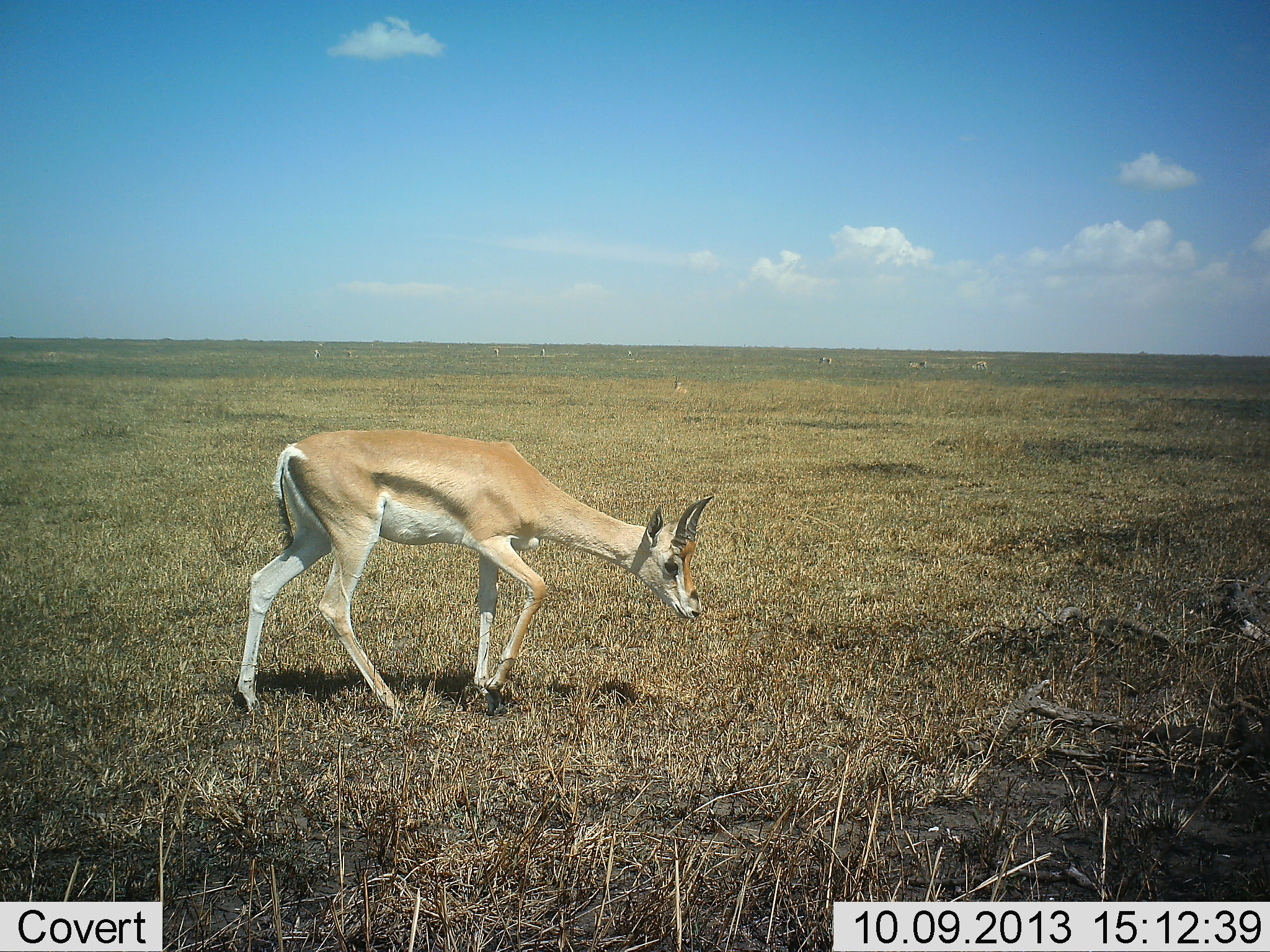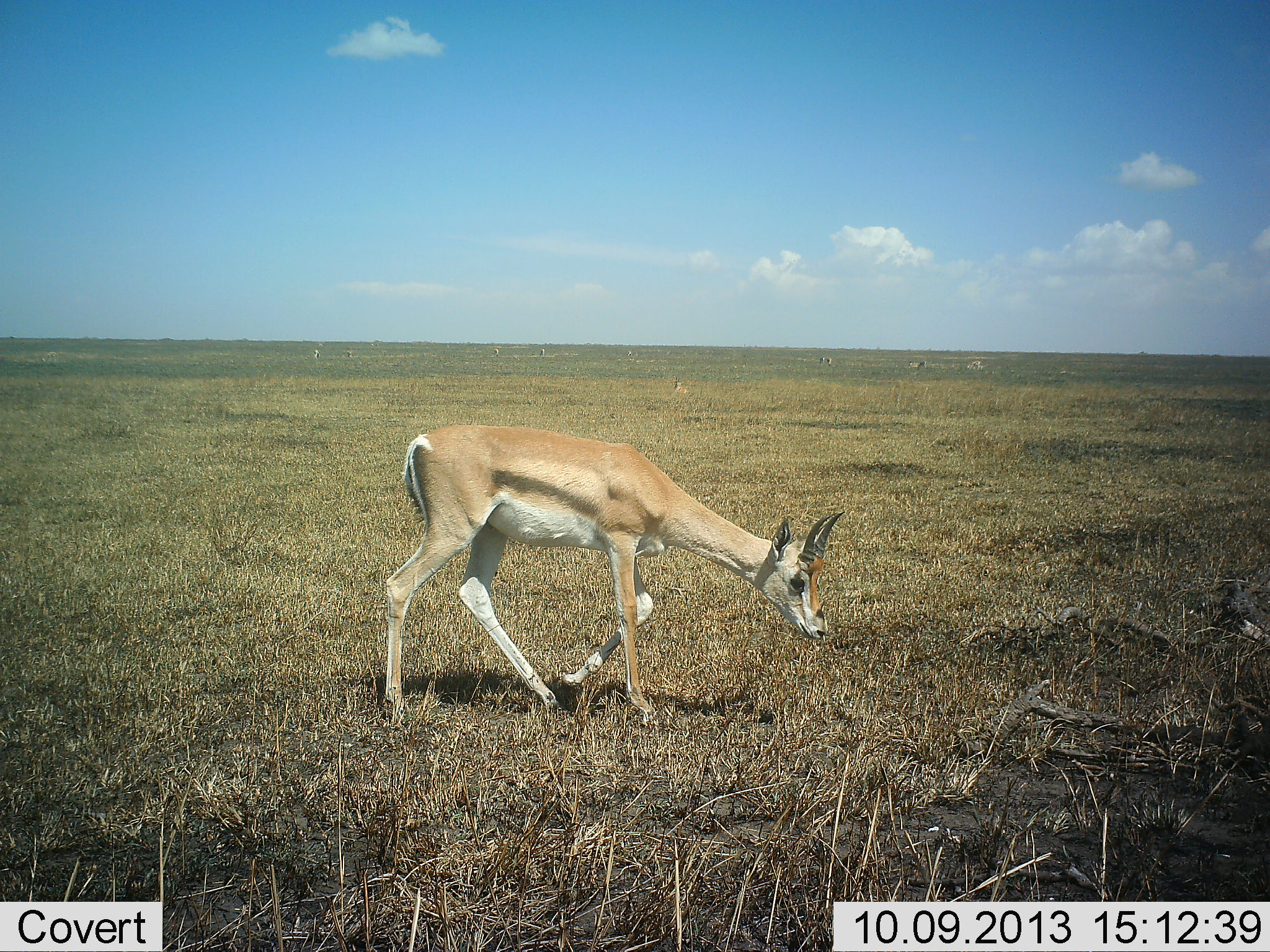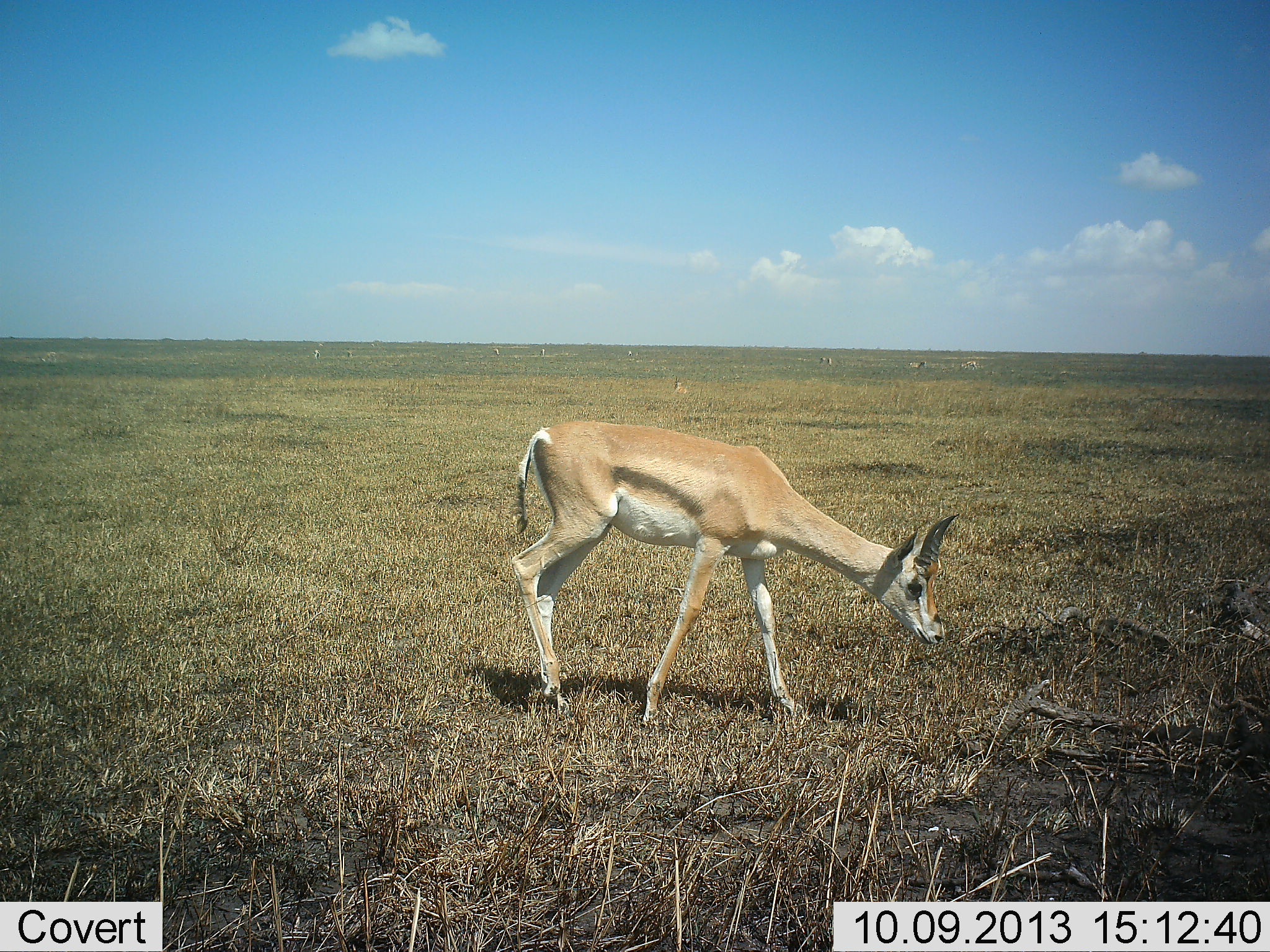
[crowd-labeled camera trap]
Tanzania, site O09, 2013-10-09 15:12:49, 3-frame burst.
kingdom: Animalia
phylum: Chordata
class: Mammalia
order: Artiodactyla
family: Bovidae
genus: Nanger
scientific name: Nanger granti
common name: grant's gazelle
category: gazellegrants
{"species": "gazellegrants (grant's gazelle) (Nanger granti)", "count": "1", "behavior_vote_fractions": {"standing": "5%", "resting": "5%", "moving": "89%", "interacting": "0%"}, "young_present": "0%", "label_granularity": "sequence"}